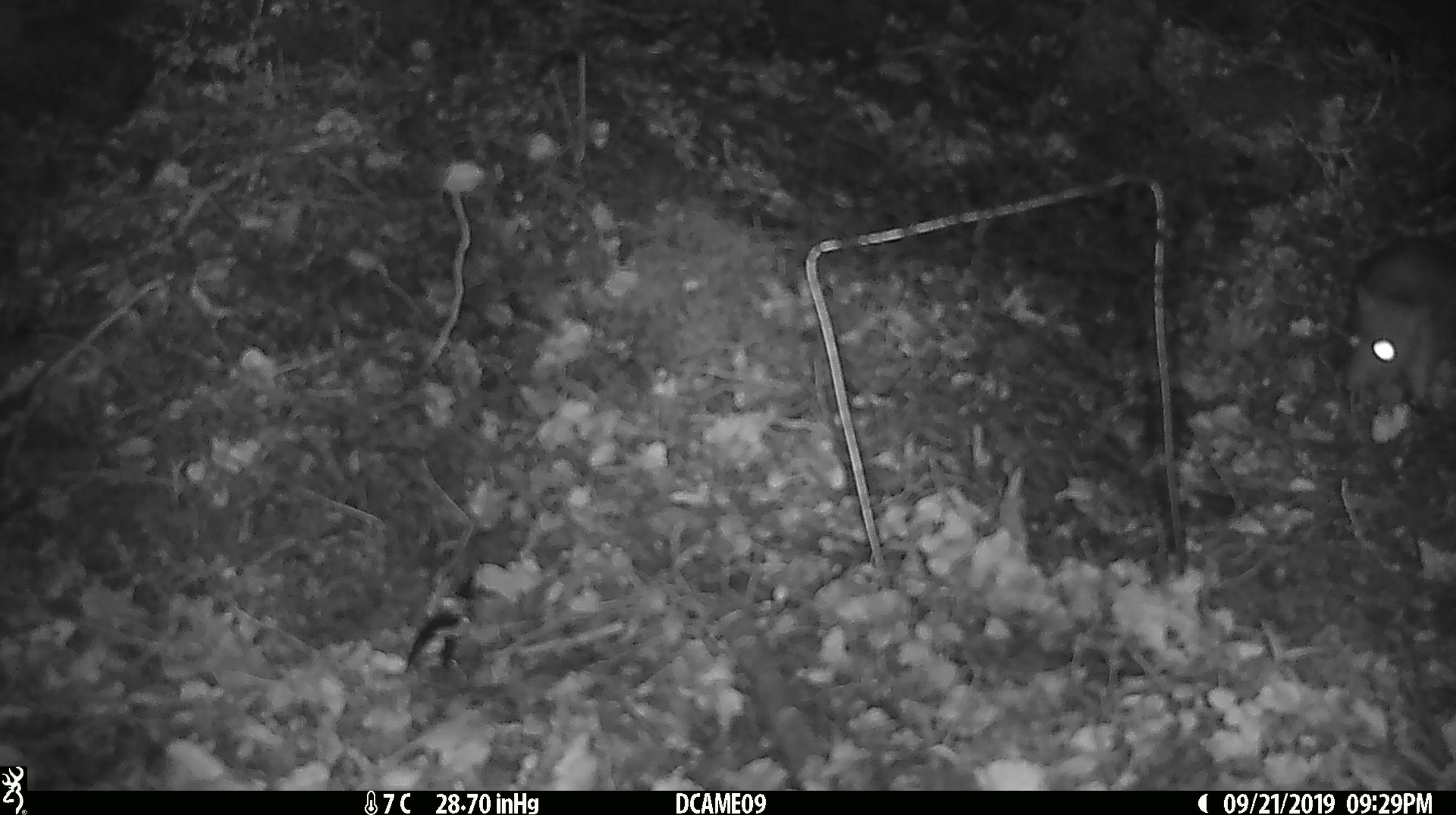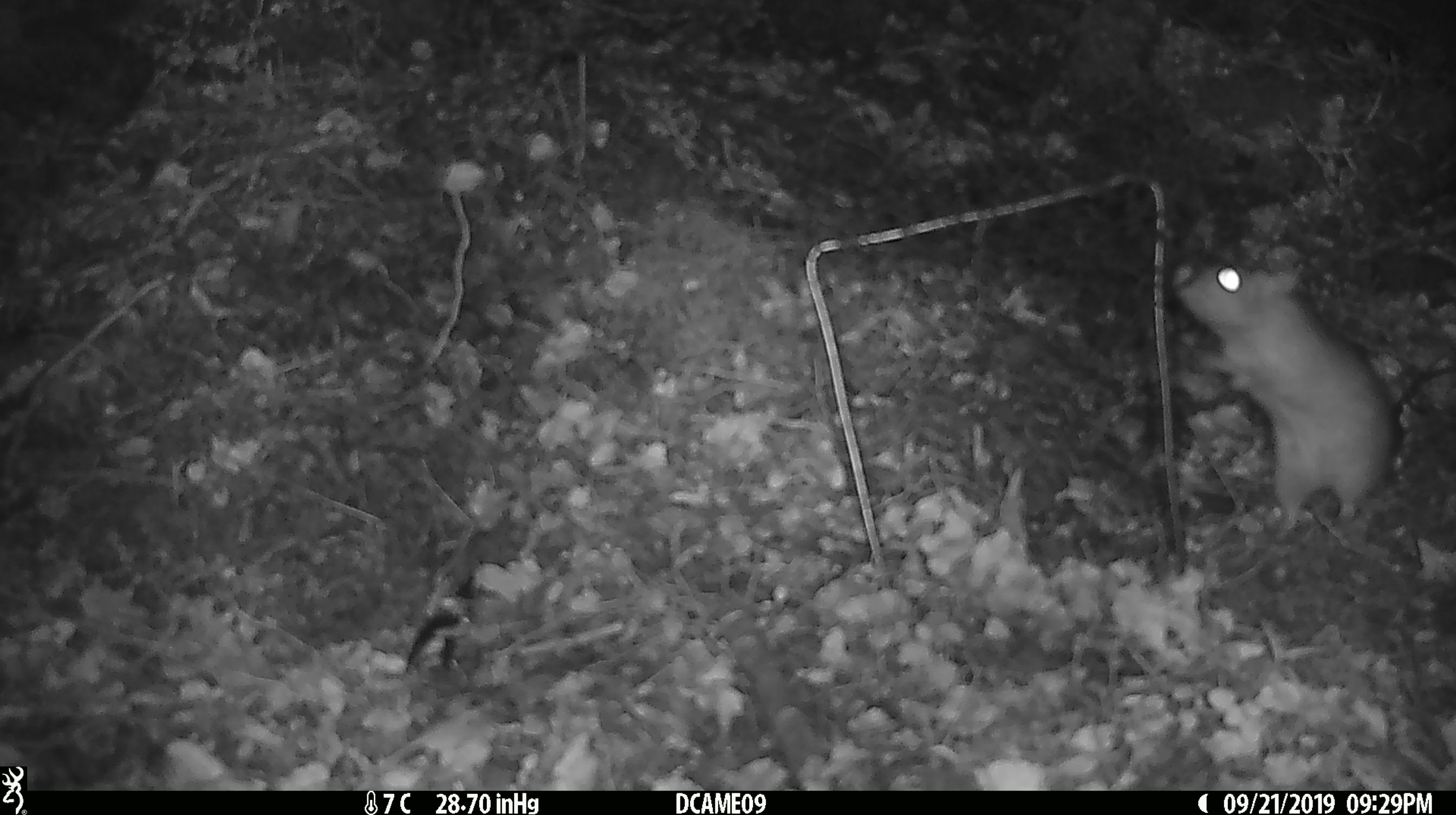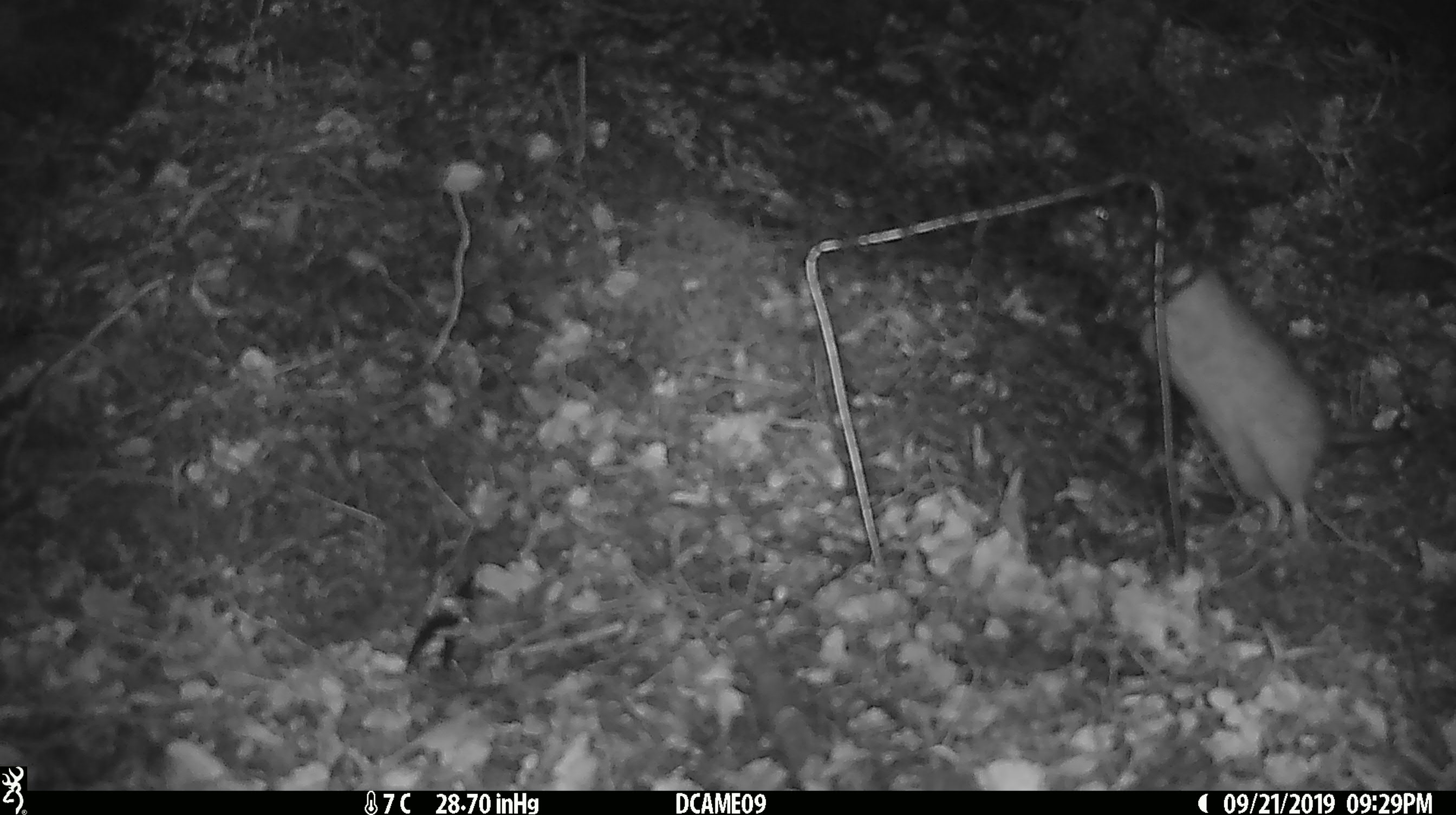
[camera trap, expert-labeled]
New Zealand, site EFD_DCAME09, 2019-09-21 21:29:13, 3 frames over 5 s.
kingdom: Animalia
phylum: Chordata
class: Mammalia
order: Rodentia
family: Muridae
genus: Rattus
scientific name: Rattus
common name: rat